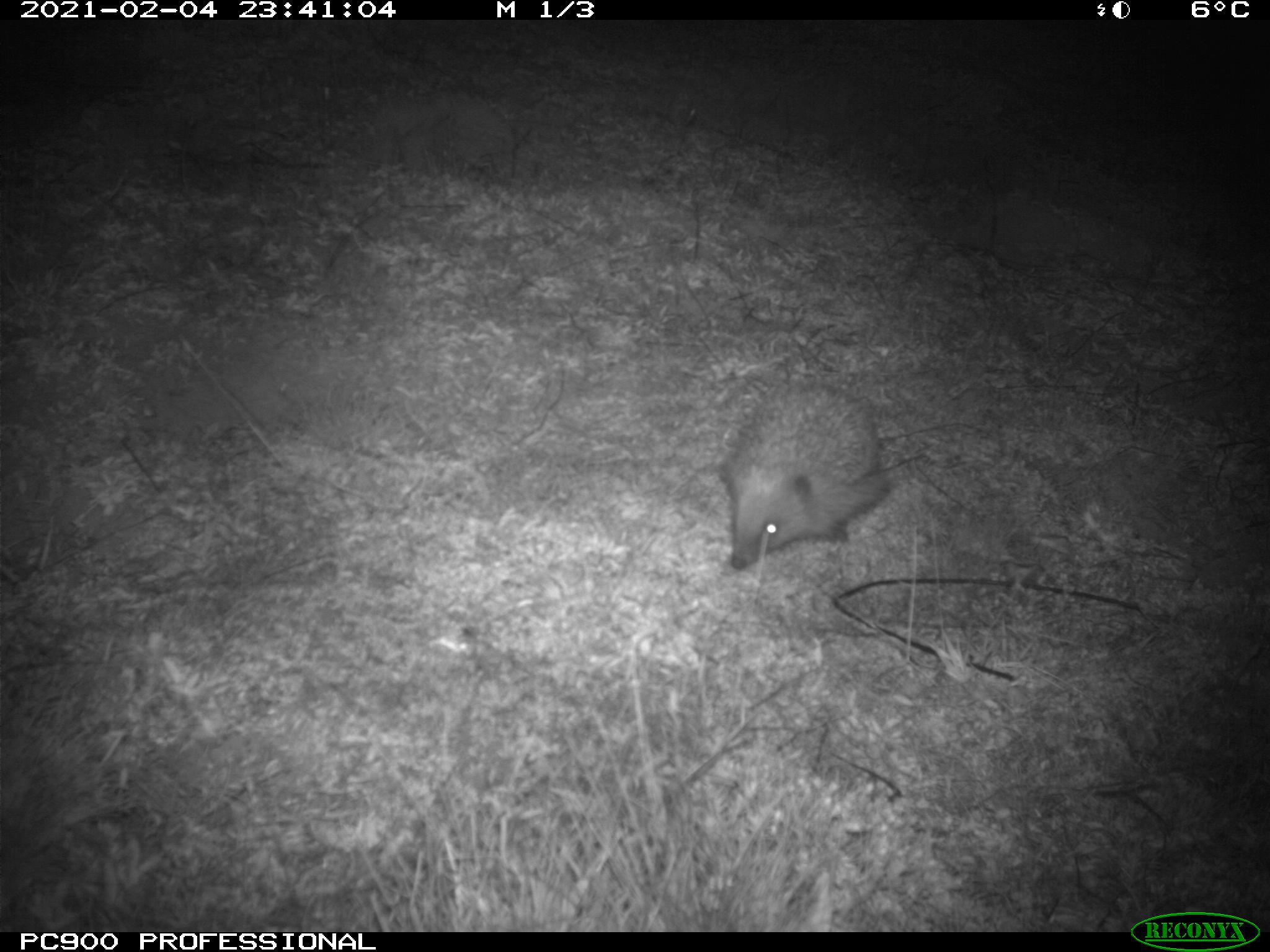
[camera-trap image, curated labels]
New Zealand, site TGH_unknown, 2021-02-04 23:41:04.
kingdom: Animalia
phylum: Chordata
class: Mammalia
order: Eulipotyphla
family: Erinaceidae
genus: Erinaceus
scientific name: Erinaceus europaeus europaeus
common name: european hedgehog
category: hedgehog